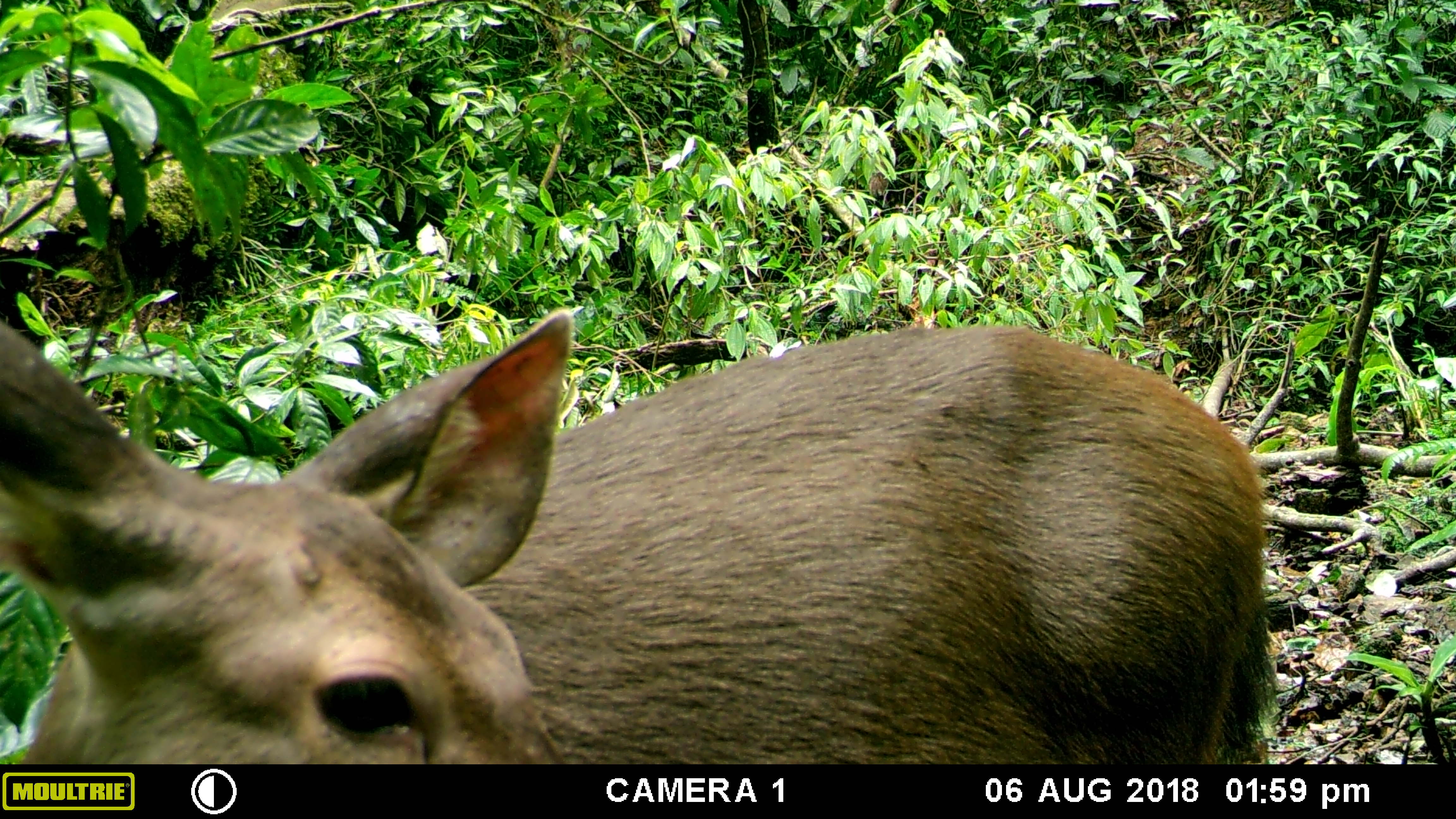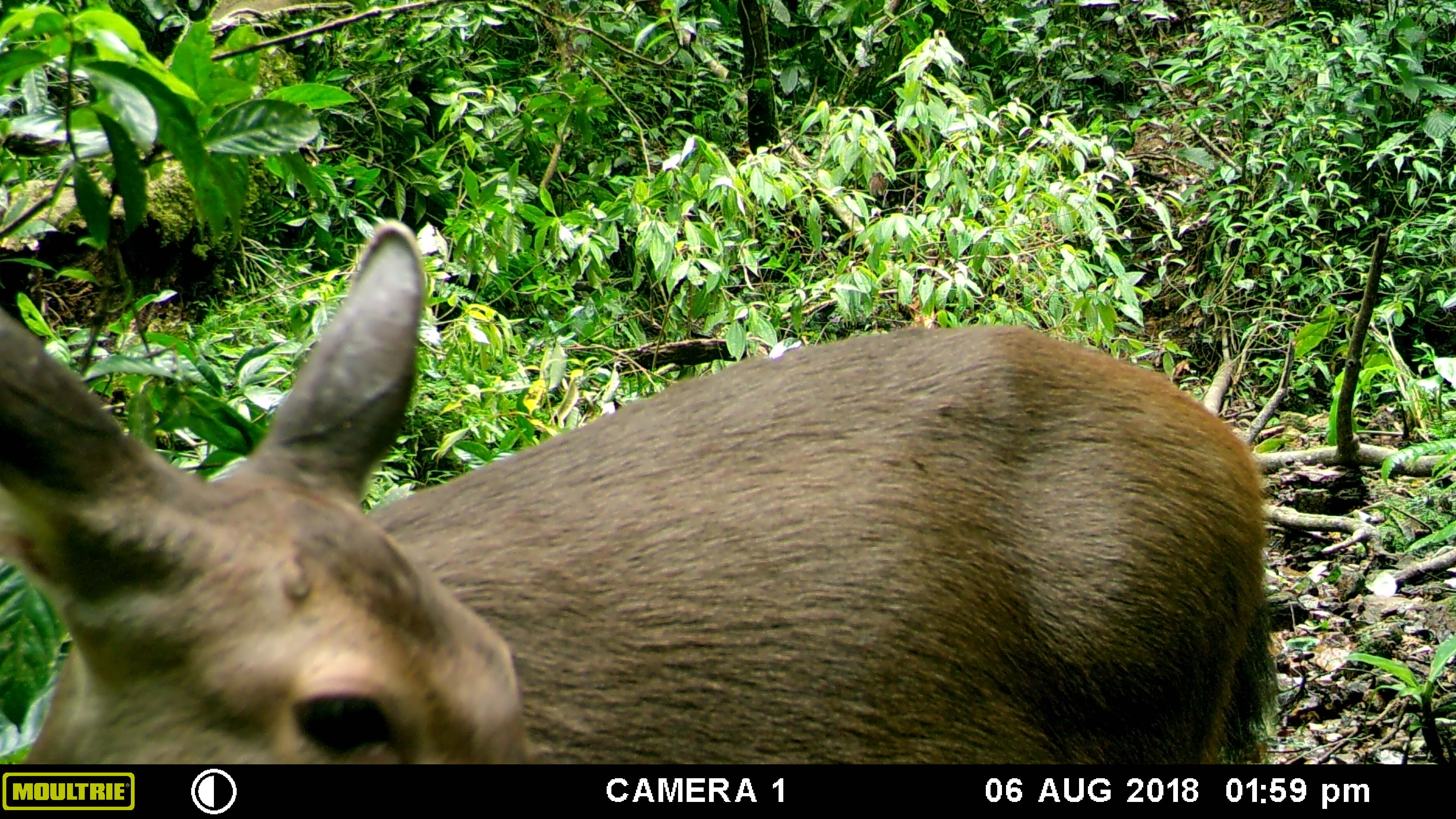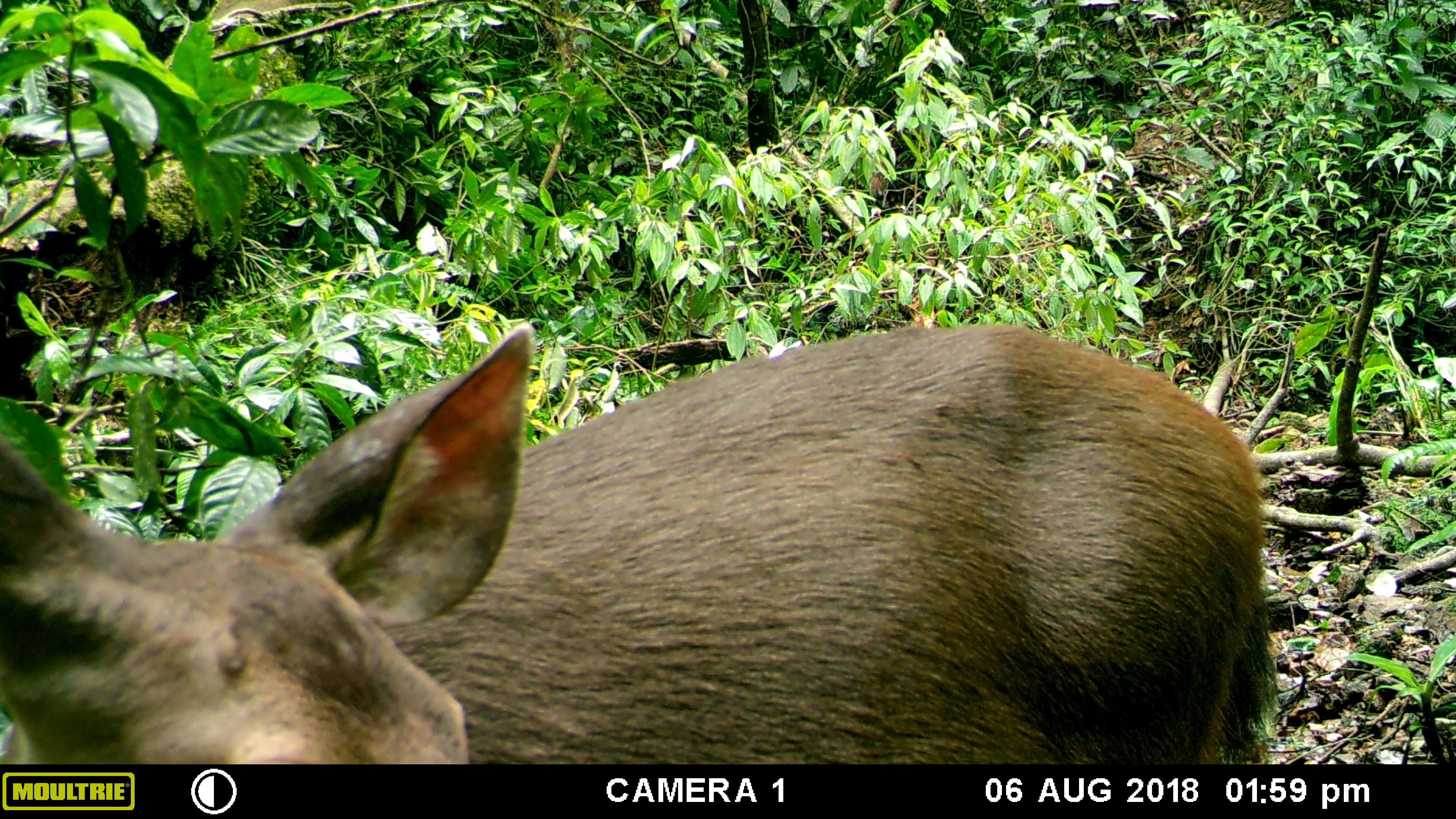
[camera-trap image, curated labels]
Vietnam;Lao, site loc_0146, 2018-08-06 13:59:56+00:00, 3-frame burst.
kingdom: Animalia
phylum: Chordata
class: Mammalia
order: Artiodactyla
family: Cervidae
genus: Rusa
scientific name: Rusa unicolor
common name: sambar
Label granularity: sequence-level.